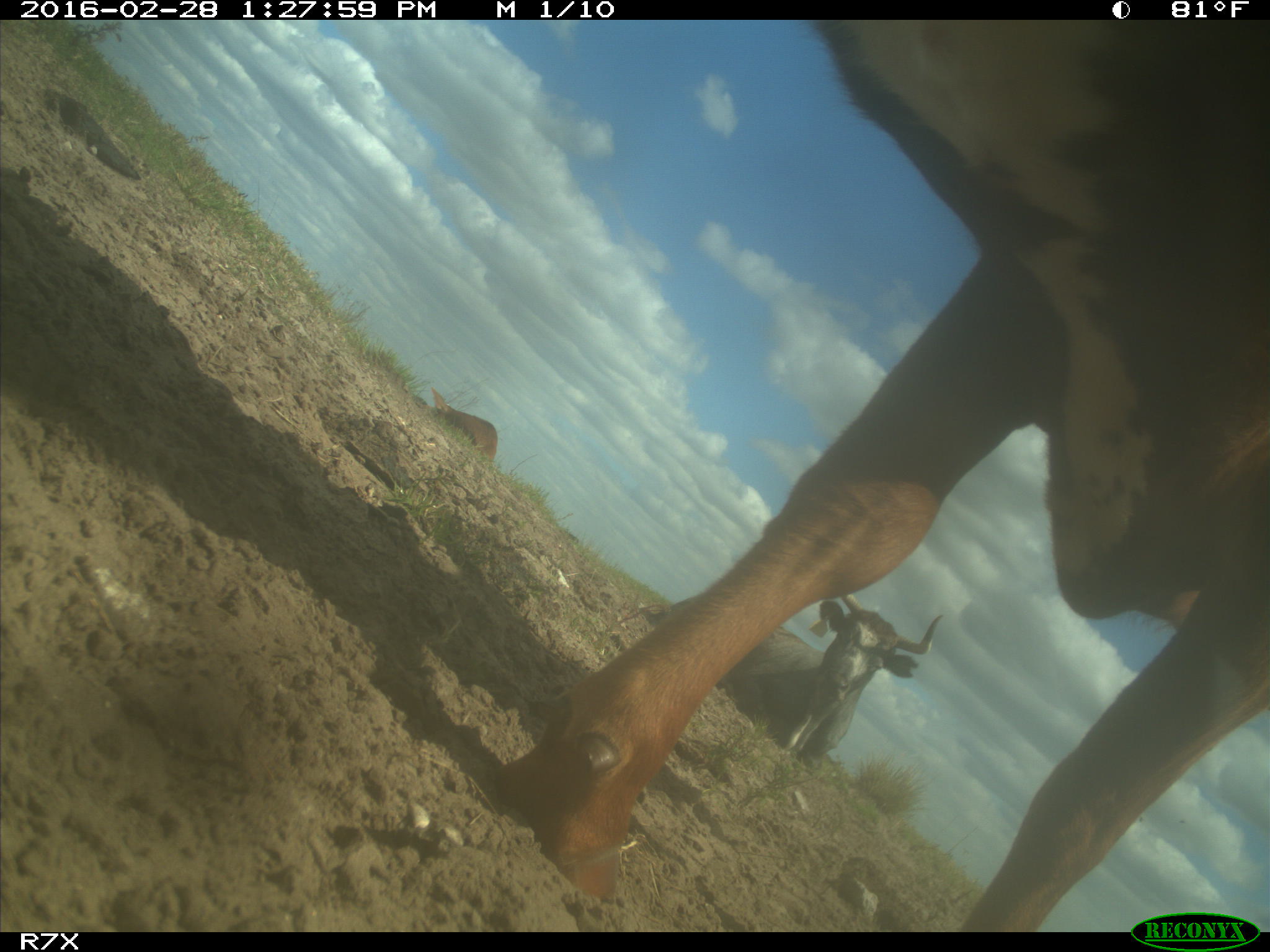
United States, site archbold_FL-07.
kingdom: Animalia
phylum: Chordata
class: Mammalia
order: Artiodactyla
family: Bovidae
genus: Bos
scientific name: Bos taurus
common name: domestic cow